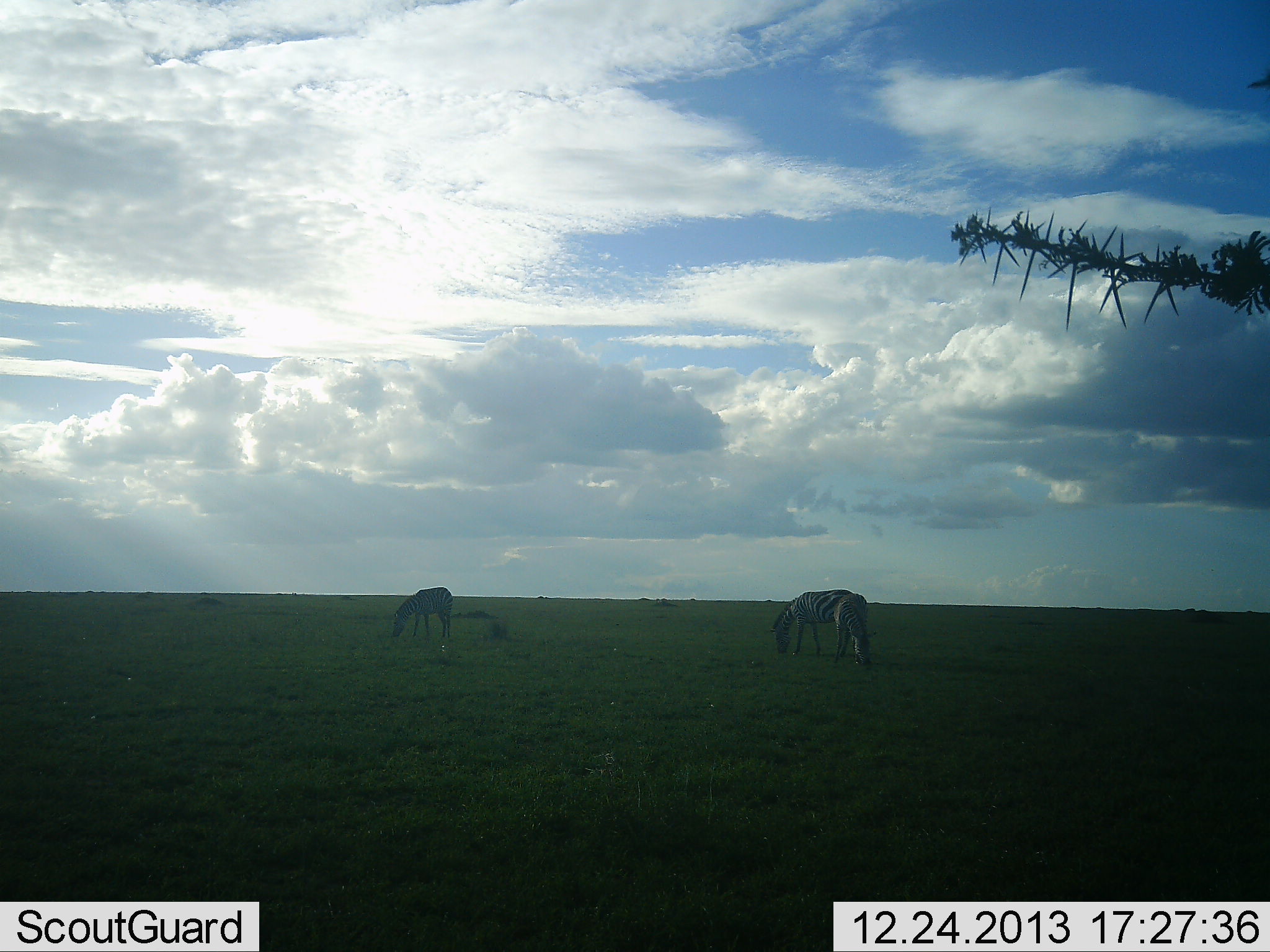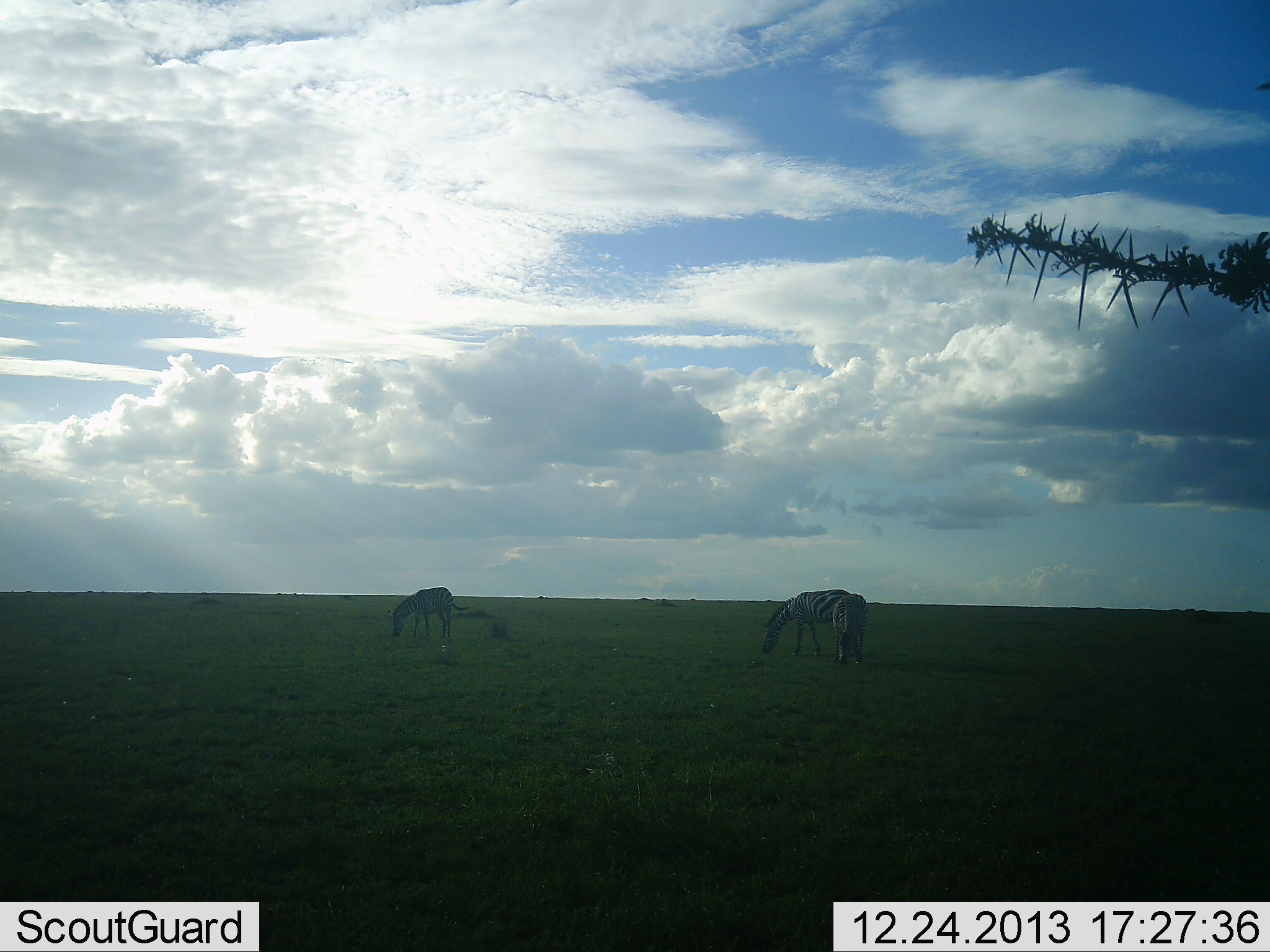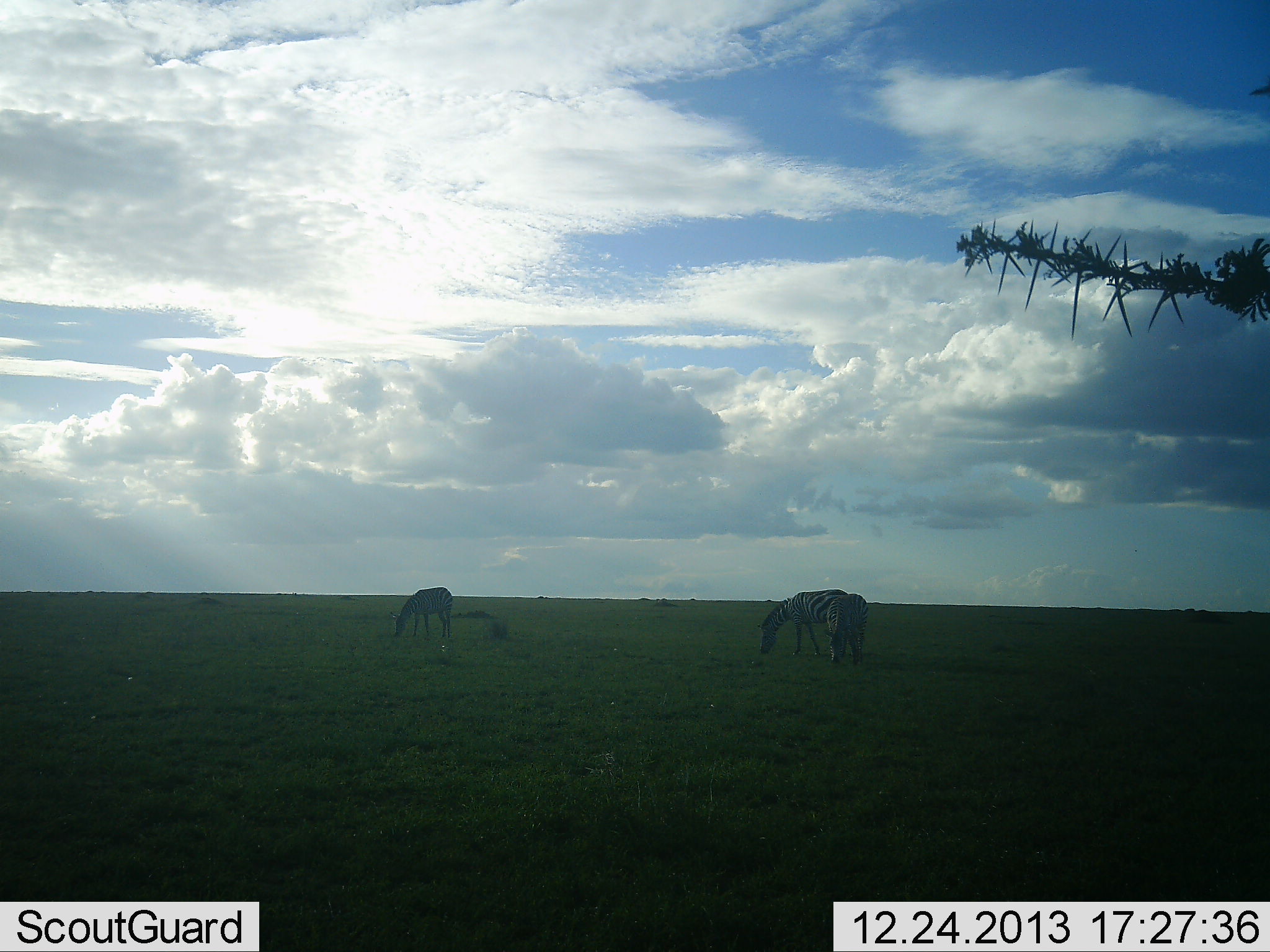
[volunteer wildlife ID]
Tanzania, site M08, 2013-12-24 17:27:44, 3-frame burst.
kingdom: Animalia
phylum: Chordata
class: Mammalia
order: Perissodactyla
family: Equidae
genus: Equus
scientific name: Equus quagga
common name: plains zebra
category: zebra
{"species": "zebra (plains zebra) (Equus quagga)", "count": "3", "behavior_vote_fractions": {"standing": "30%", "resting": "0%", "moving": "0%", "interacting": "0%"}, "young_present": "0%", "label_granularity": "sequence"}